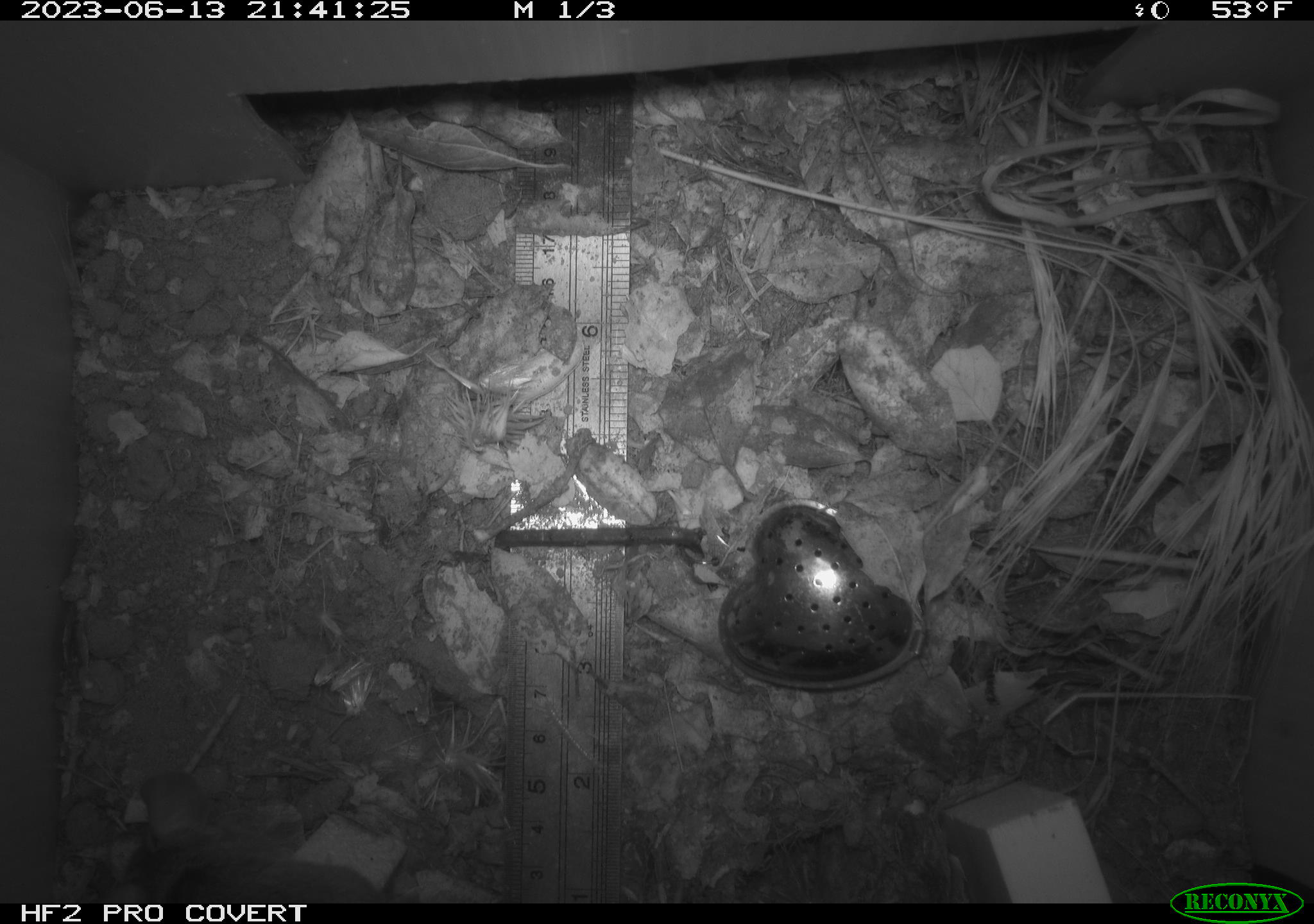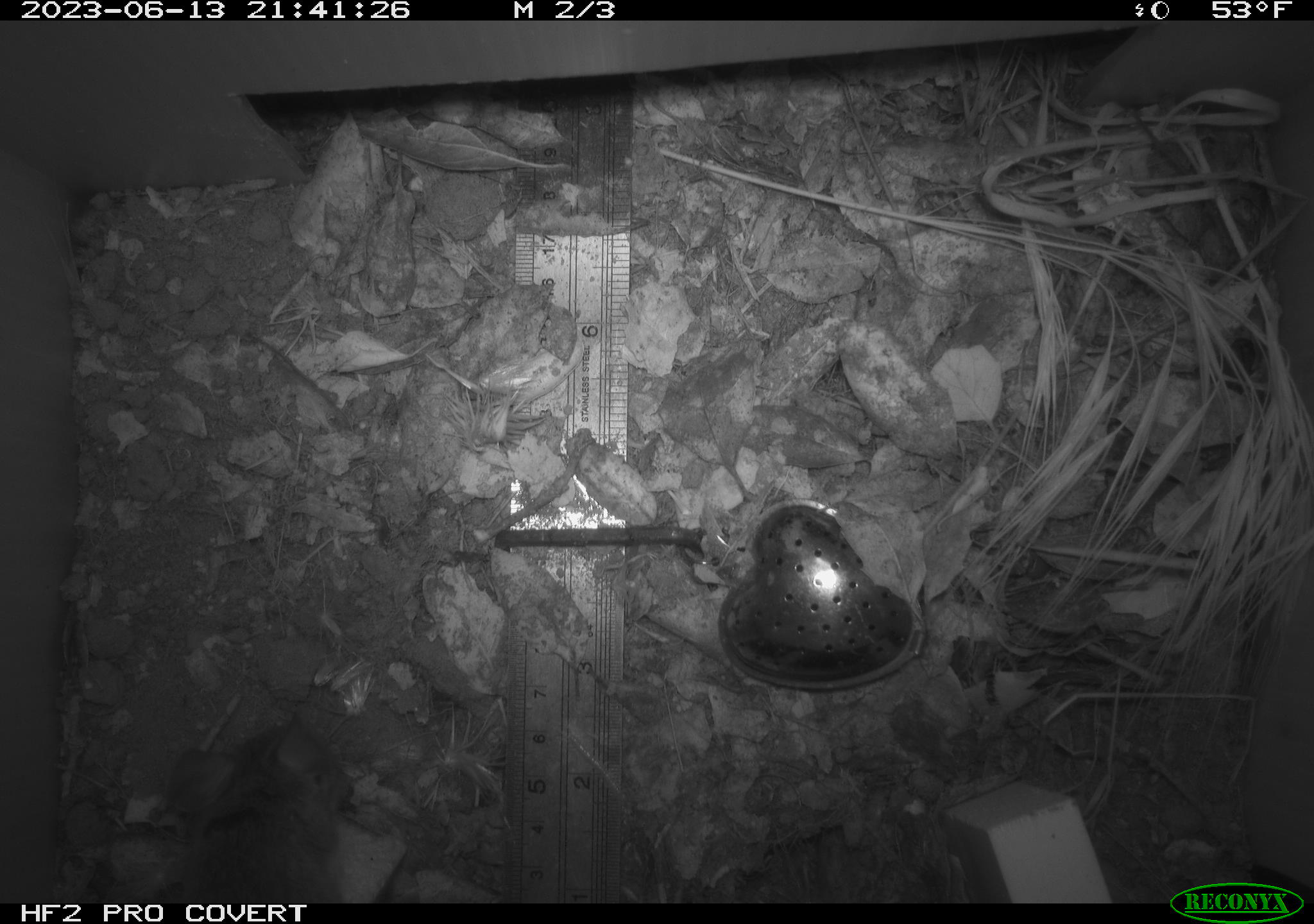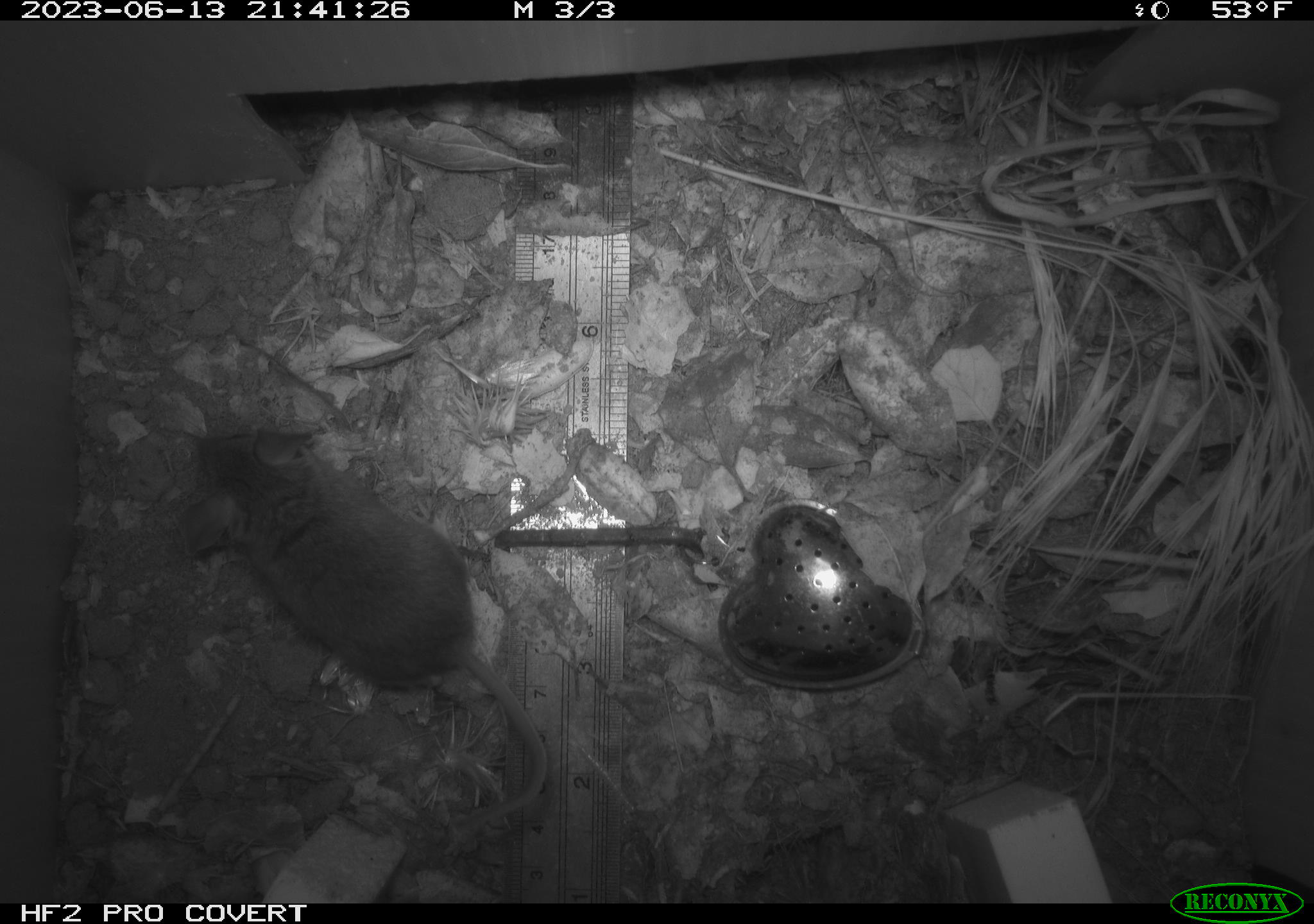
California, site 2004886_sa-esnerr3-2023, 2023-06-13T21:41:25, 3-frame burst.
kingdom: Animalia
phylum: Chordata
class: Mammalia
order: Rodentia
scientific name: Rodentia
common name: mouse species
Mouse species (Rodentia).